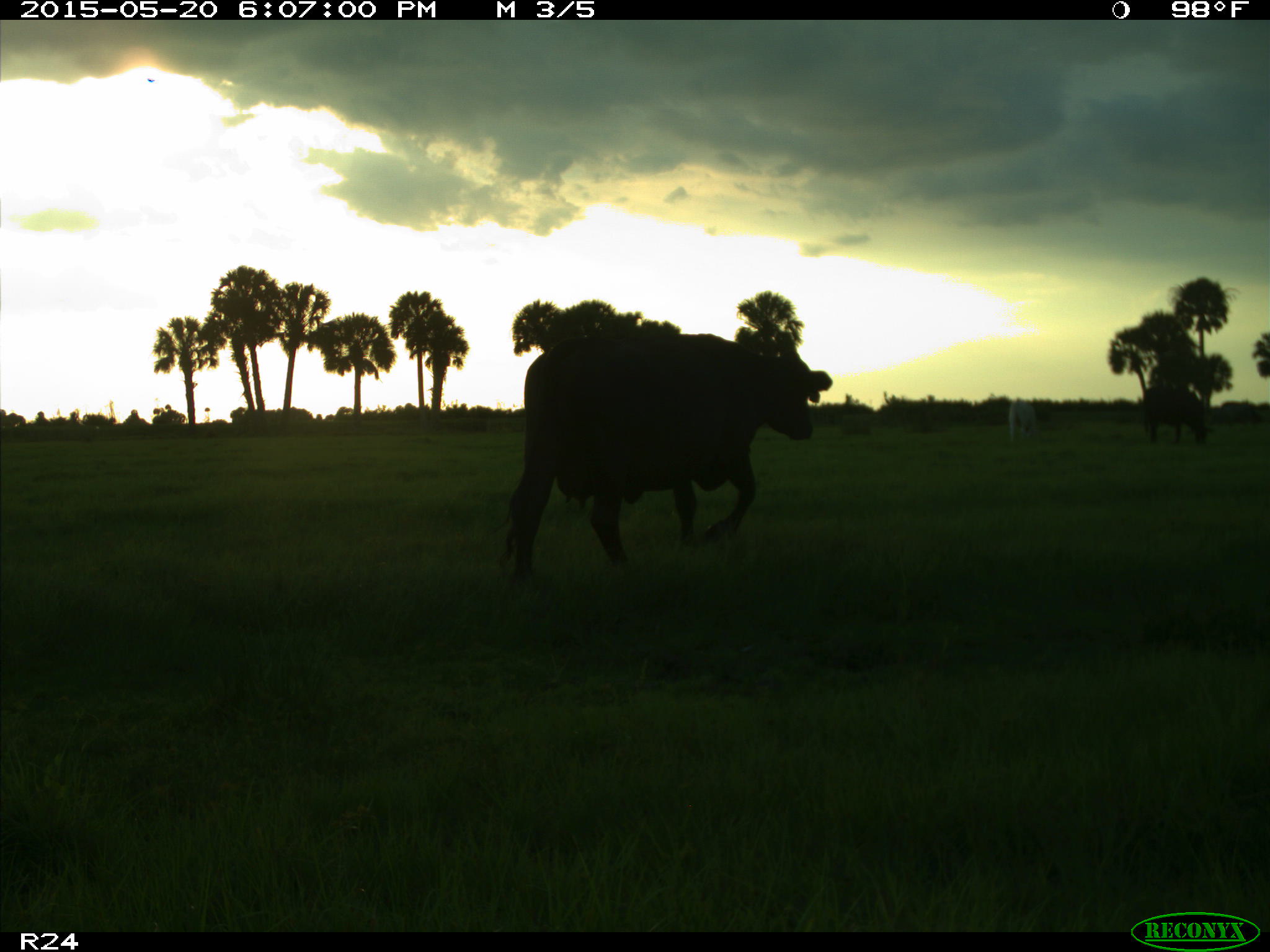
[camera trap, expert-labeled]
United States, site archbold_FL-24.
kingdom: Animalia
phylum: Chordata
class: Mammalia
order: Artiodactyla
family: Bovidae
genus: Bos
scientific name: Bos taurus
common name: domestic cow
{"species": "Bos taurus (domestic cow)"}